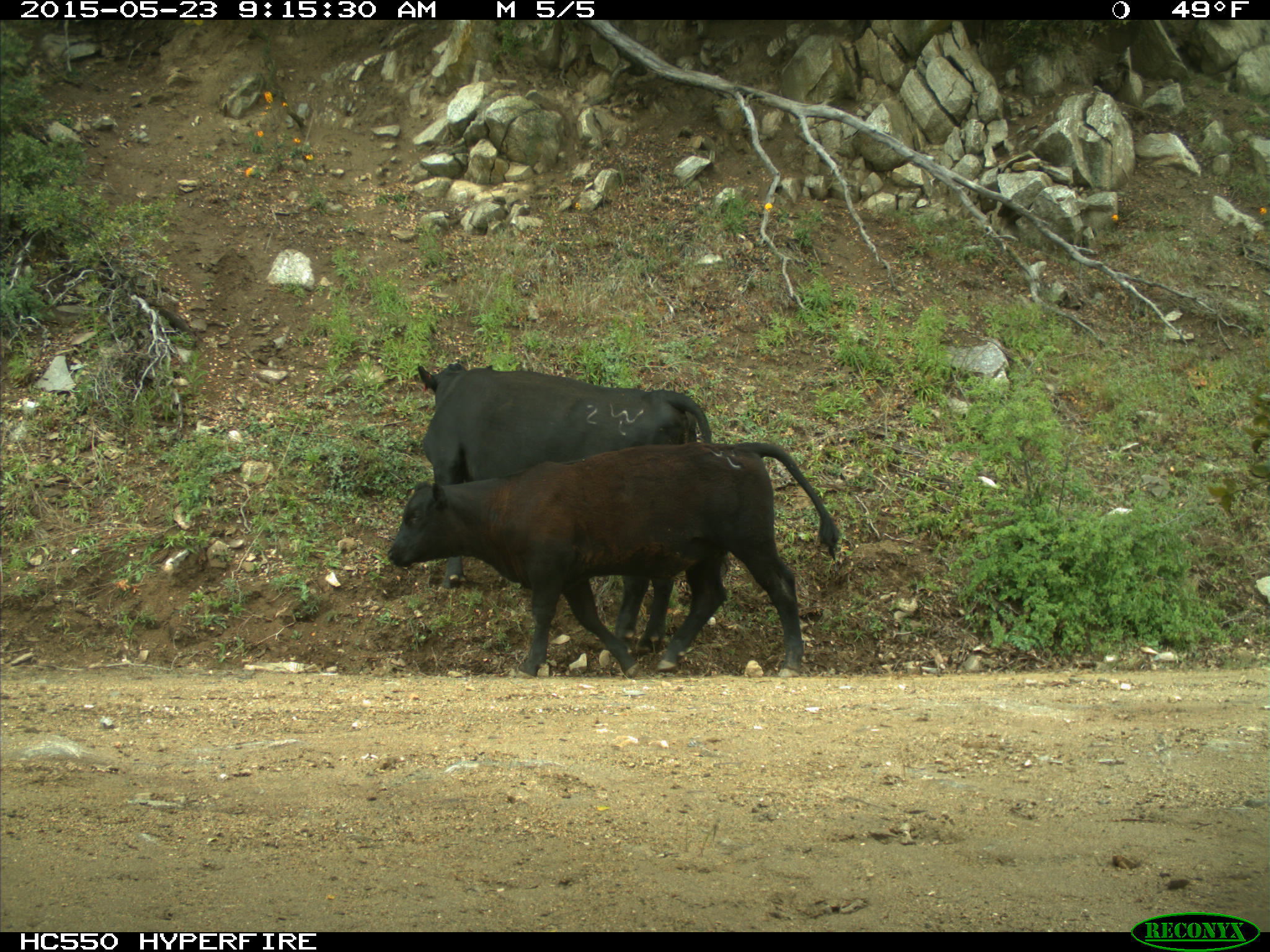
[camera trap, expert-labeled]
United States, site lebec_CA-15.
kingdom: Animalia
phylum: Chordata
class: Mammalia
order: Artiodactyla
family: Bovidae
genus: Bos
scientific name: Bos taurus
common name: domestic cow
Bos taurus (domestic cow).